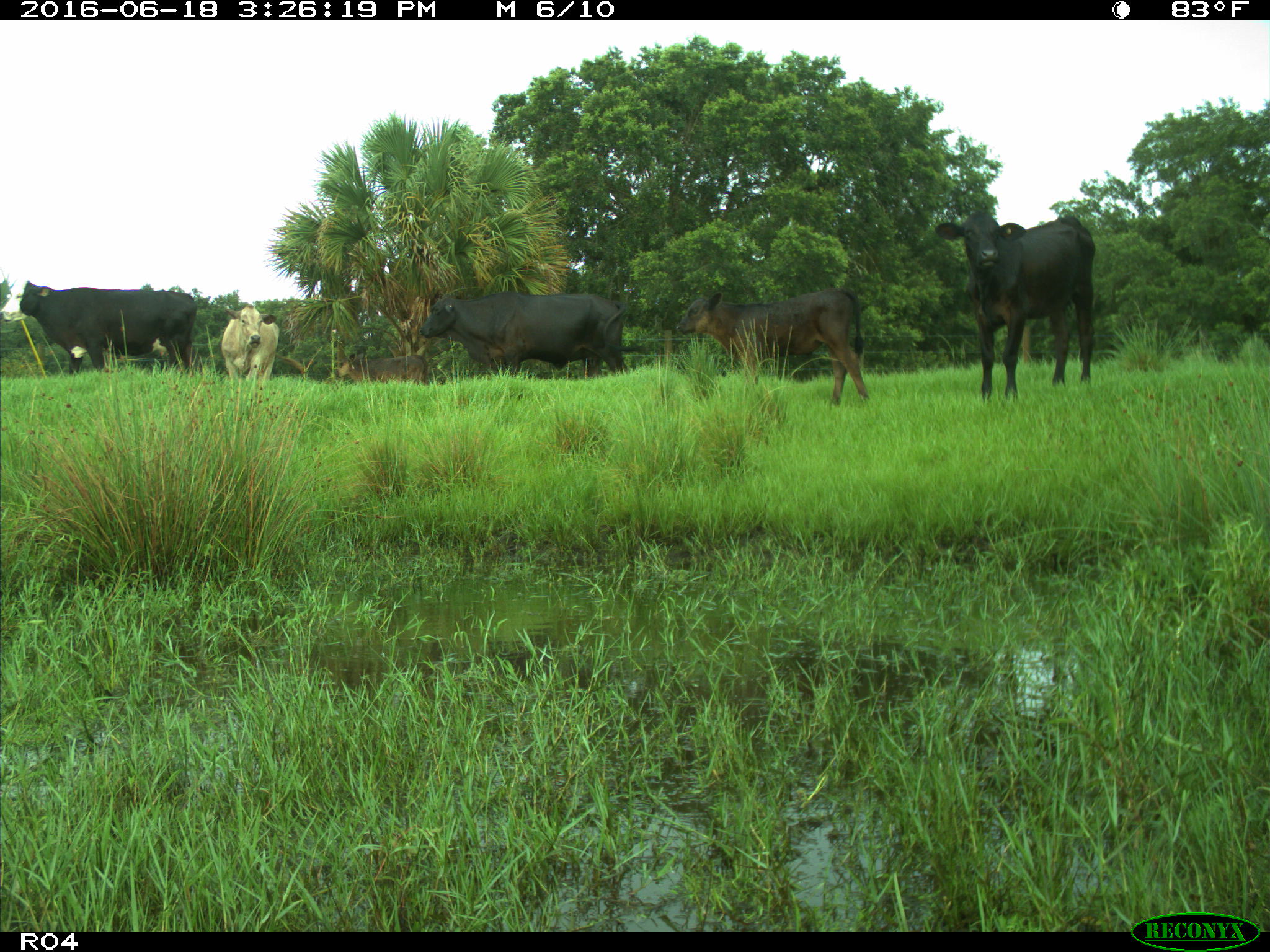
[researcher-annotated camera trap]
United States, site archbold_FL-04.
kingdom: Animalia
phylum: Chordata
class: Mammalia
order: Artiodactyla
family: Bovidae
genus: Bos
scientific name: Bos taurus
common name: domestic cow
Bos taurus (domestic cow).